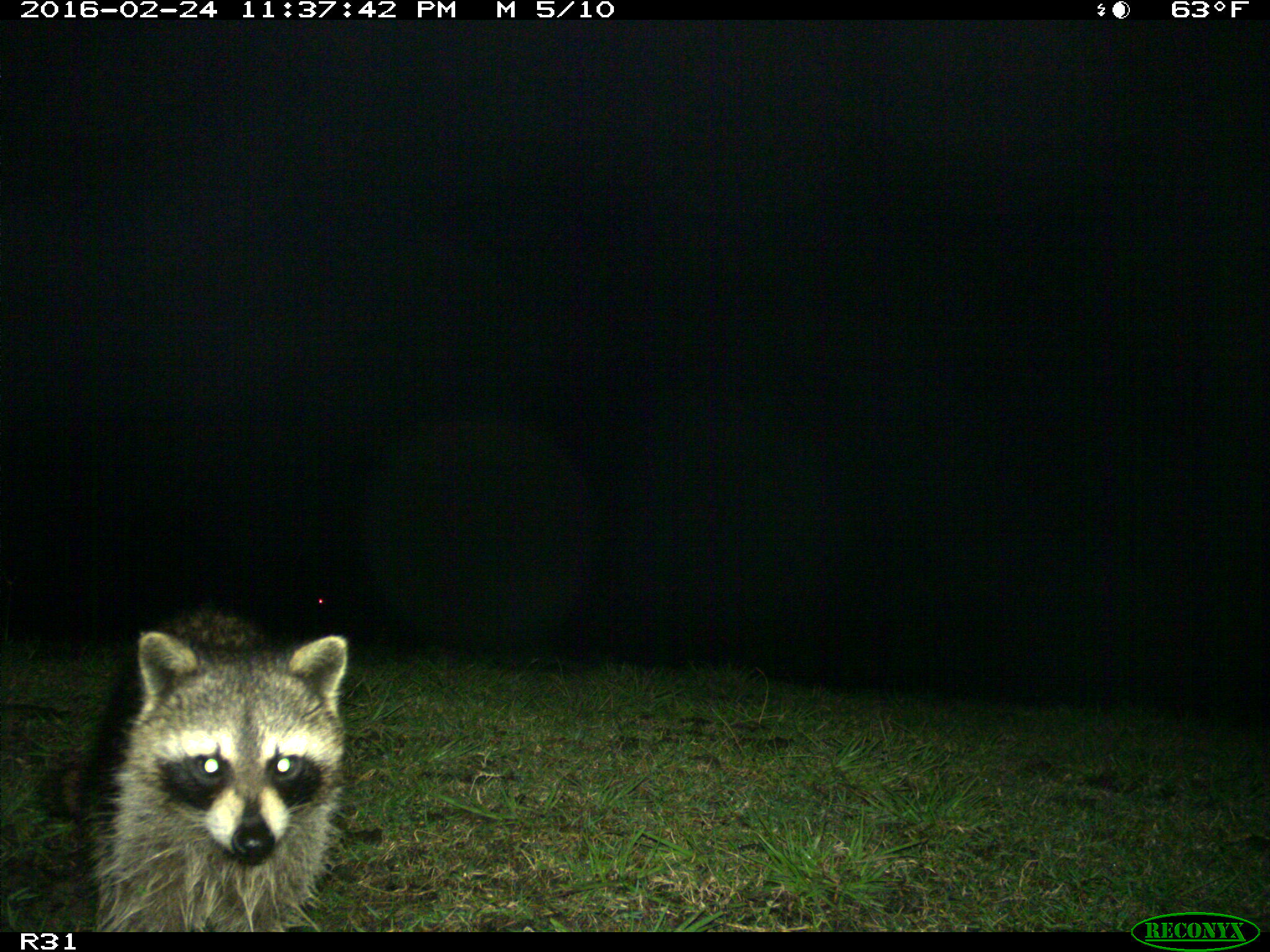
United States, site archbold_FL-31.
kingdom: Animalia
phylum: Chordata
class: Mammalia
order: Carnivora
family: Procyonidae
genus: Procyon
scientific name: Procyon lotor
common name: common raccoon